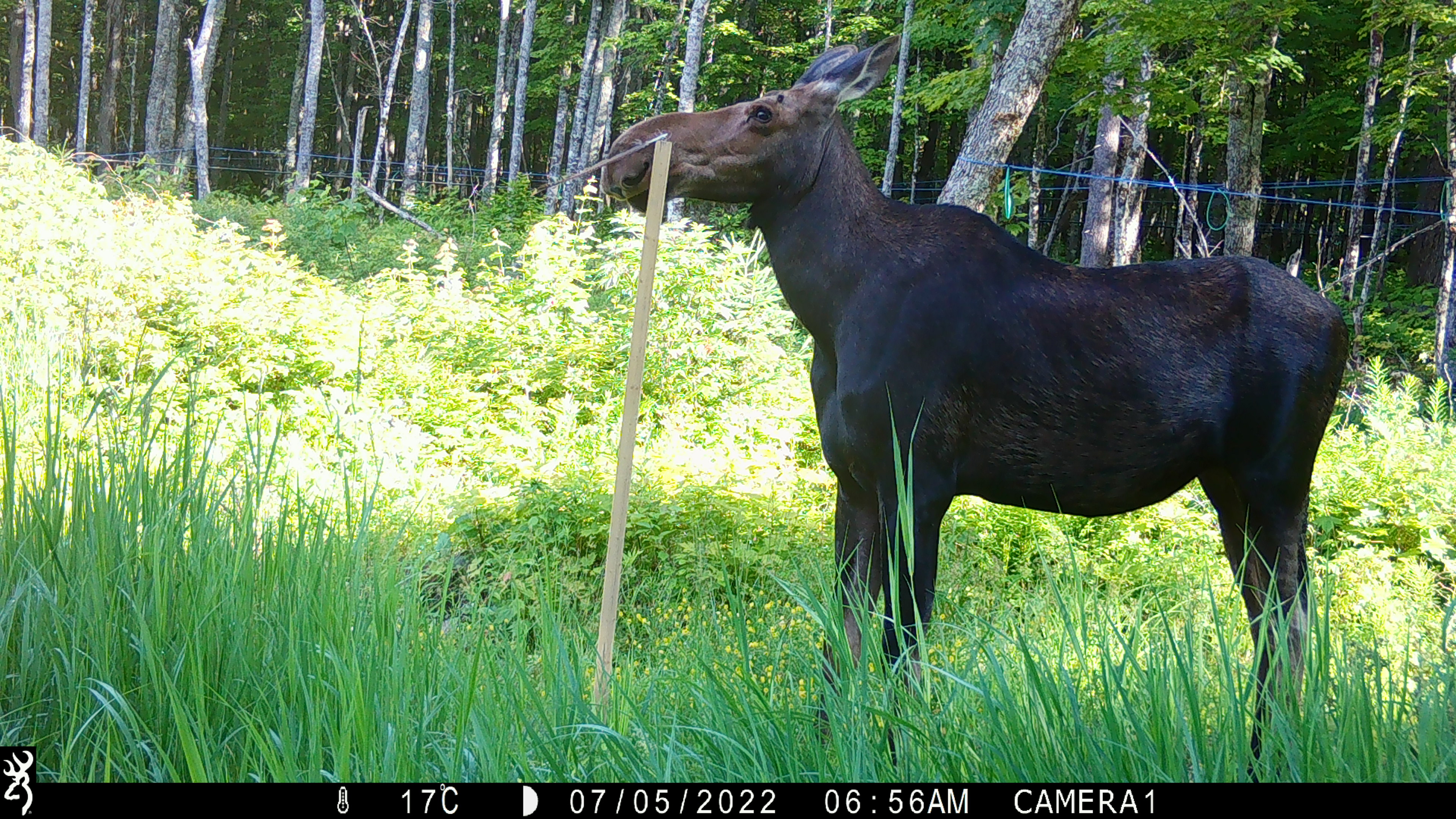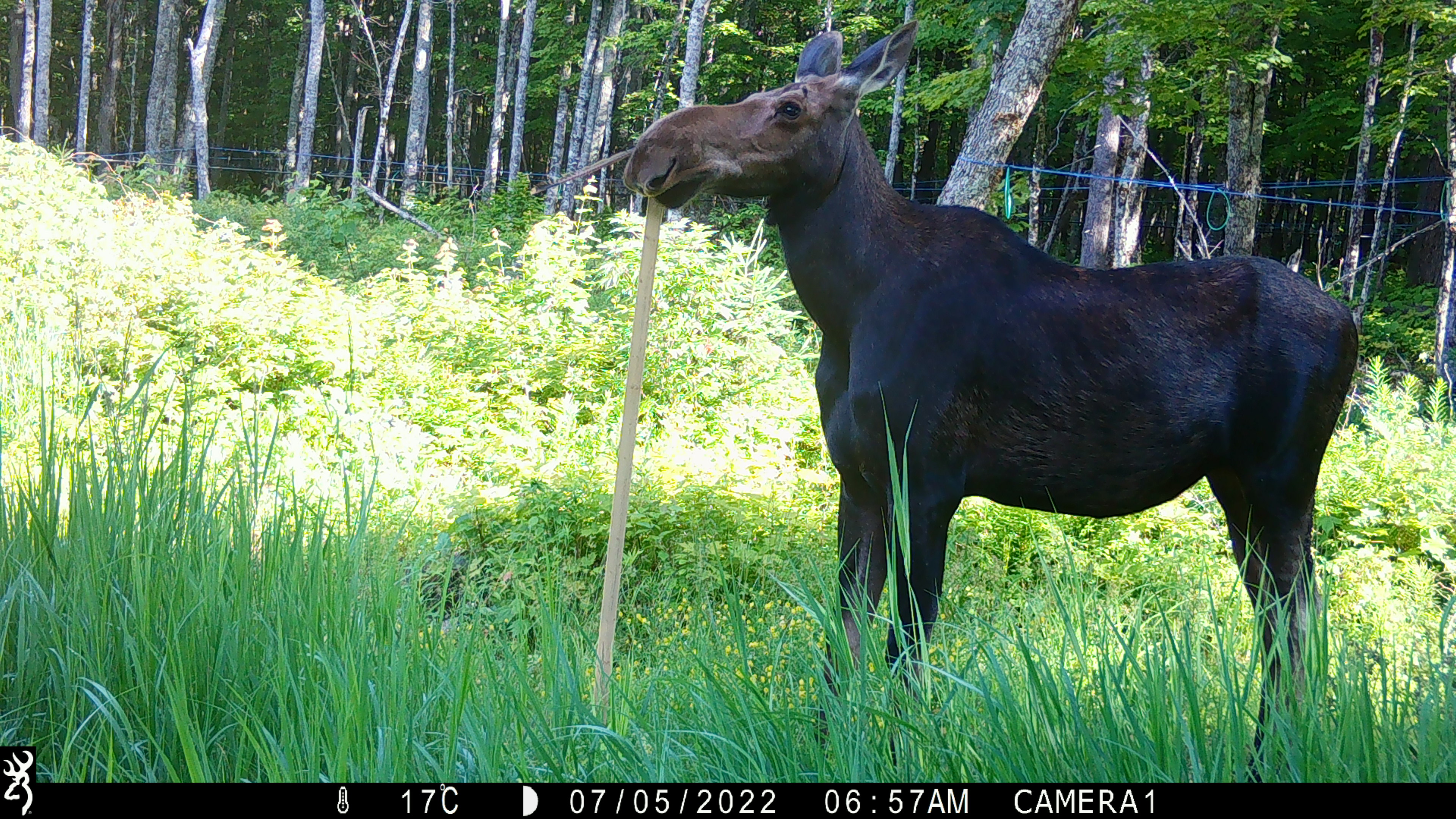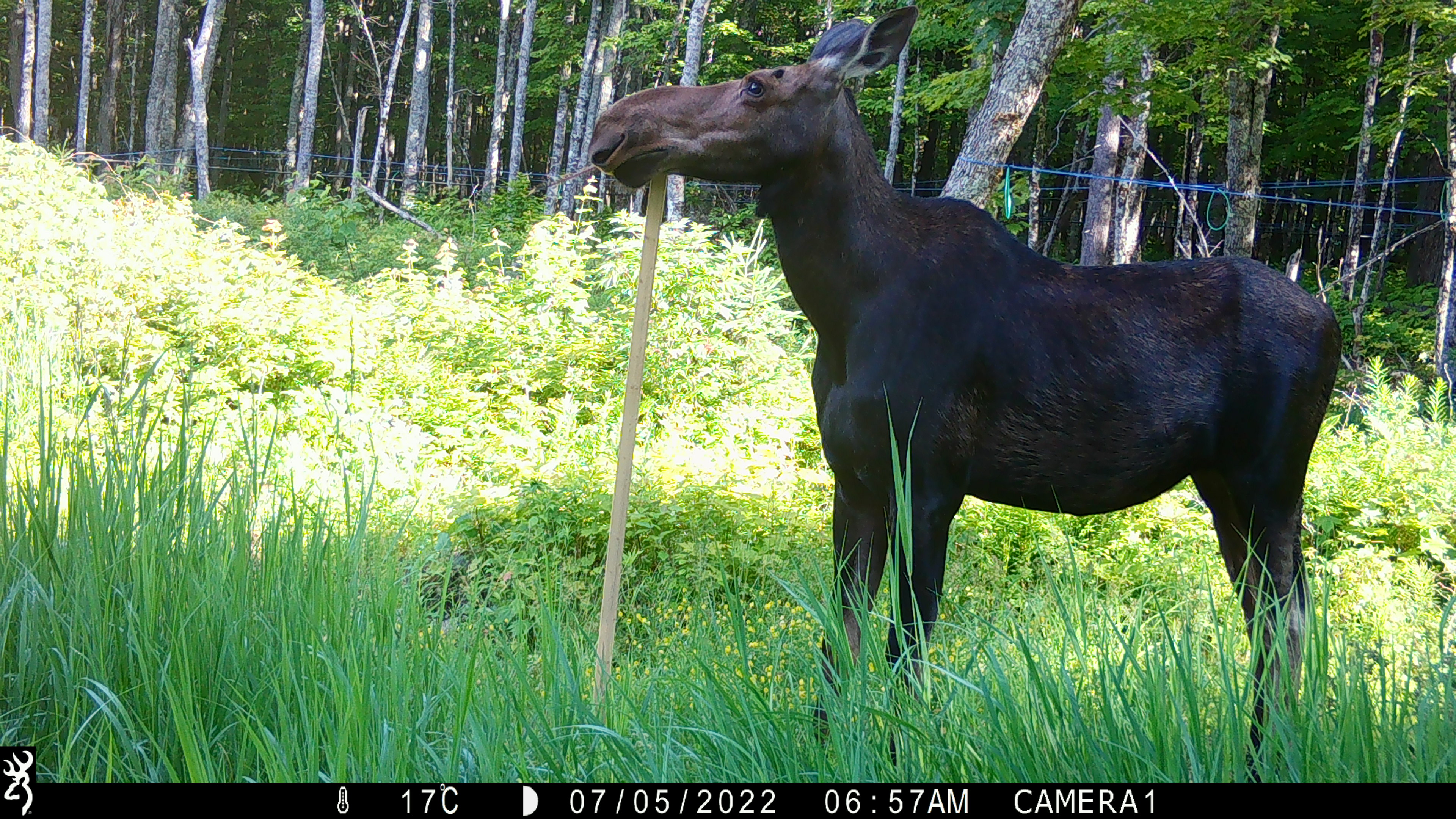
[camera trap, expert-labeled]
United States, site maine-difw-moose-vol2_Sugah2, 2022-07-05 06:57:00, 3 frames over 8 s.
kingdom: Animalia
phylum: Chordata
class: Mammalia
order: Artiodactyla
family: Cervidae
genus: Alces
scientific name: Alces alces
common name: moose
Moose (Alces alces).